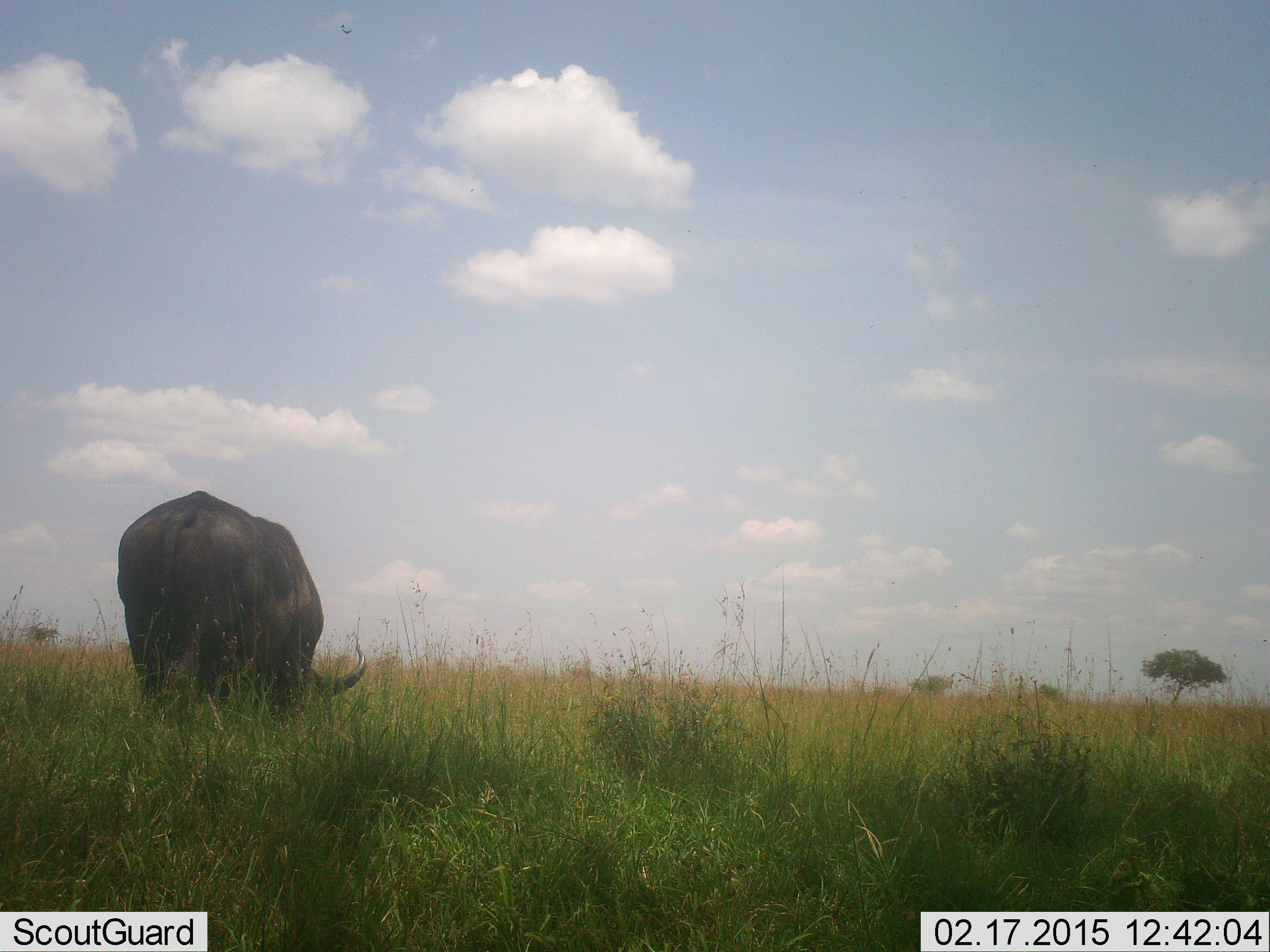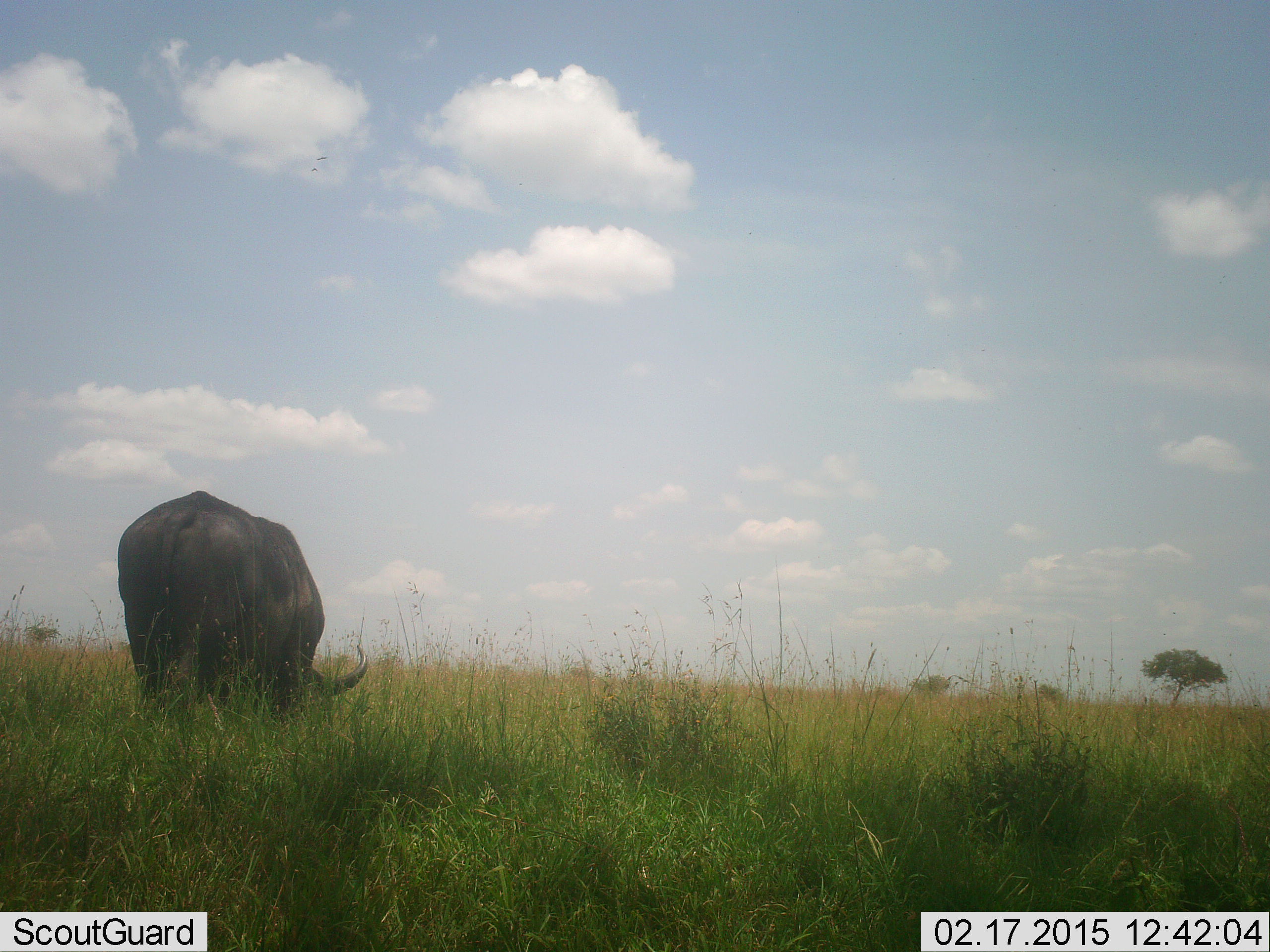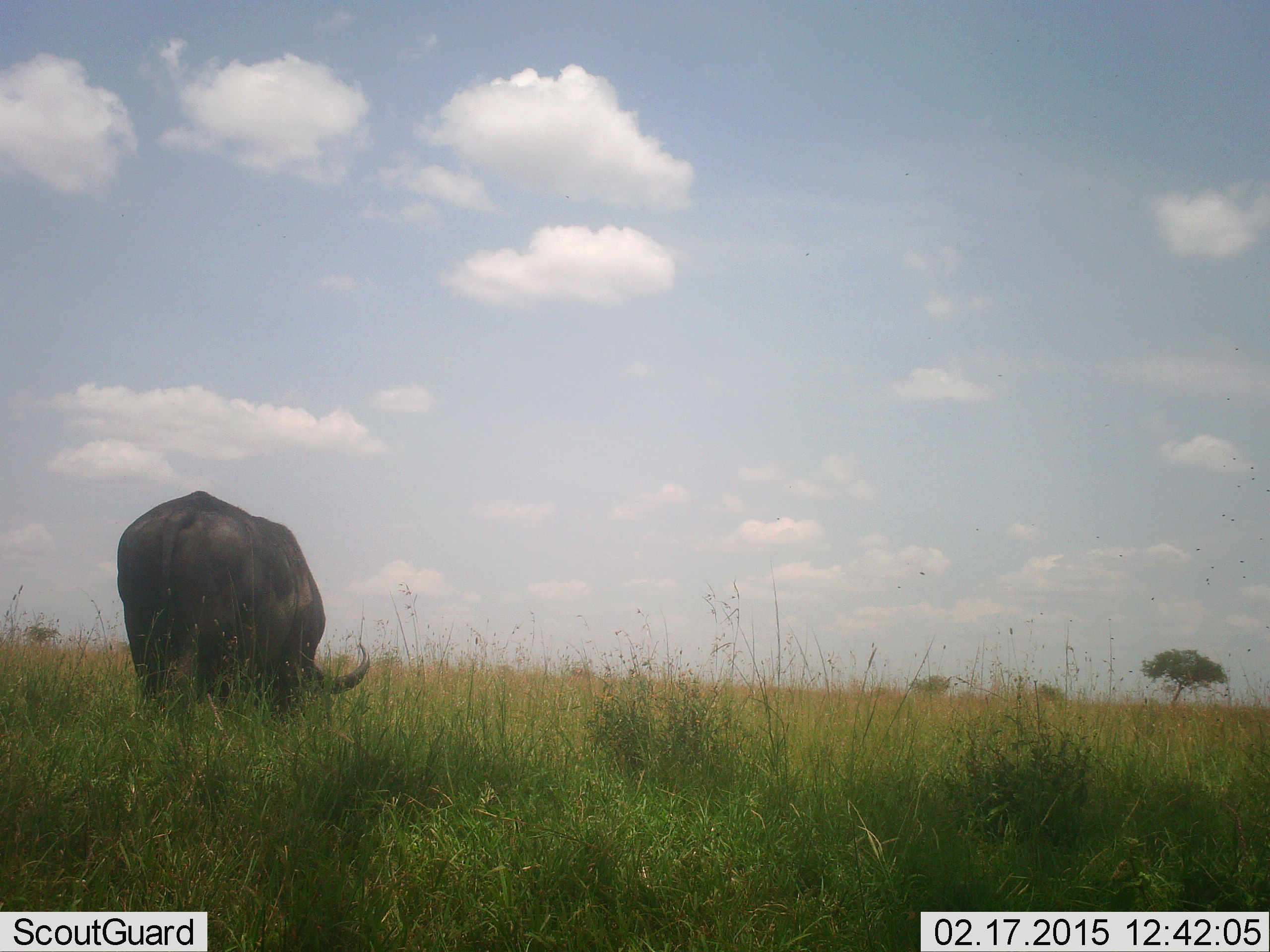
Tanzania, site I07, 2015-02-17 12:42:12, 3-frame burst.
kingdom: Animalia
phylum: Chordata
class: Mammalia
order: Artiodactyla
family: Bovidae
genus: Syncerus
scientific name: Syncerus caffer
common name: cape buffalo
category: buffalo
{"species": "buffalo (cape buffalo) (Syncerus caffer)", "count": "1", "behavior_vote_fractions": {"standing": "30%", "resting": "0%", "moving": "0%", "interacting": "0%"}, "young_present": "0%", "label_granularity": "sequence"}